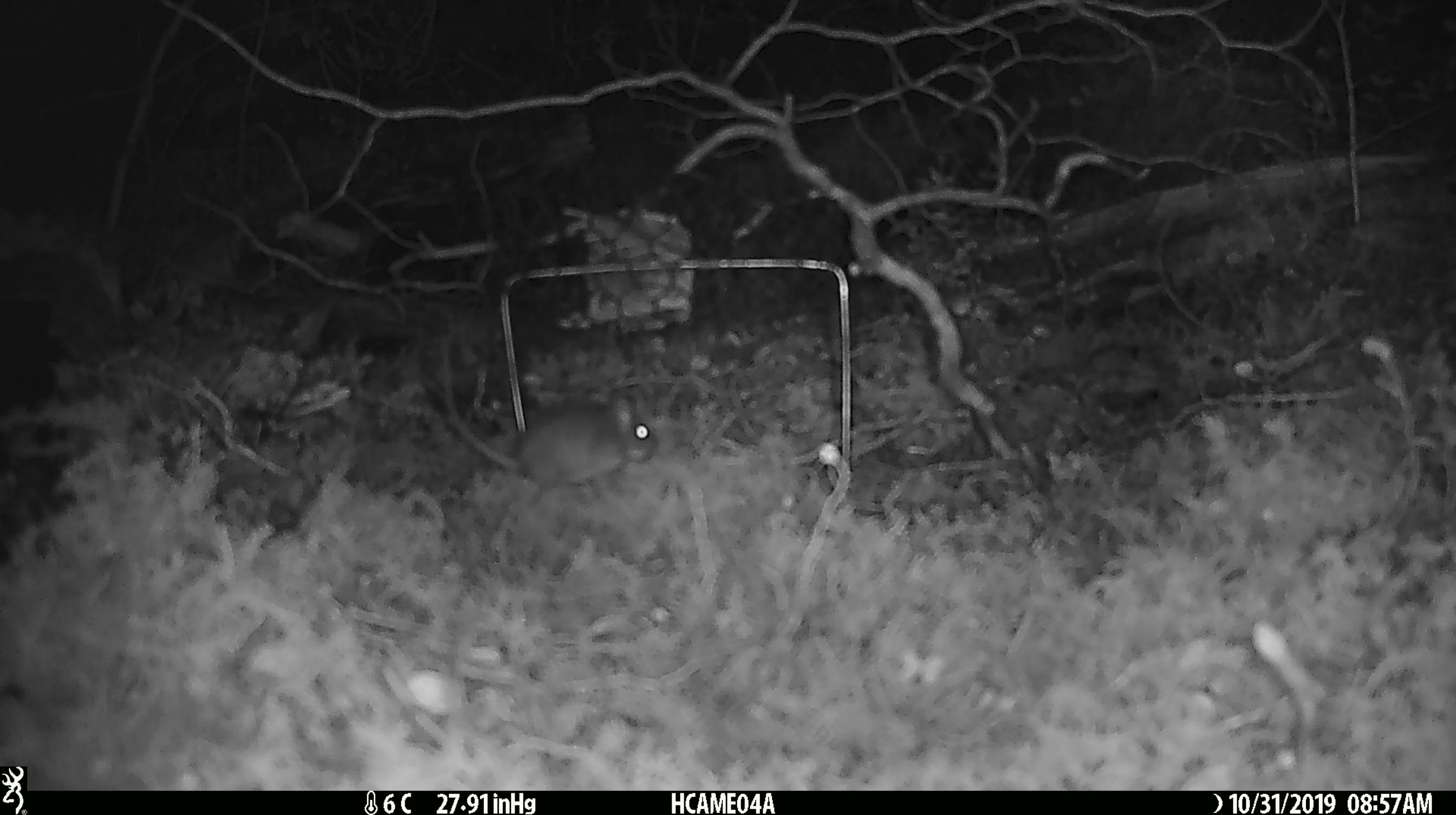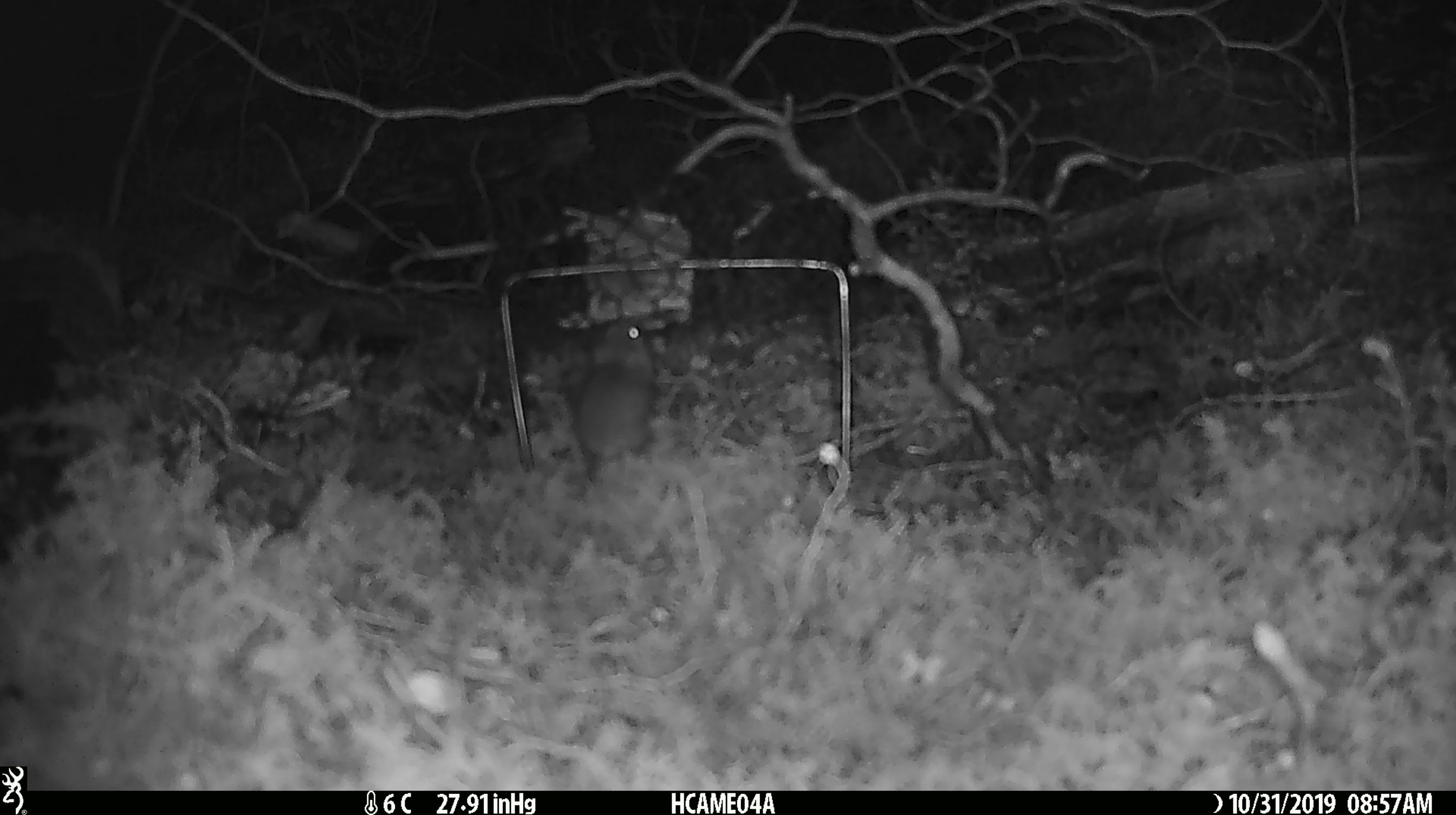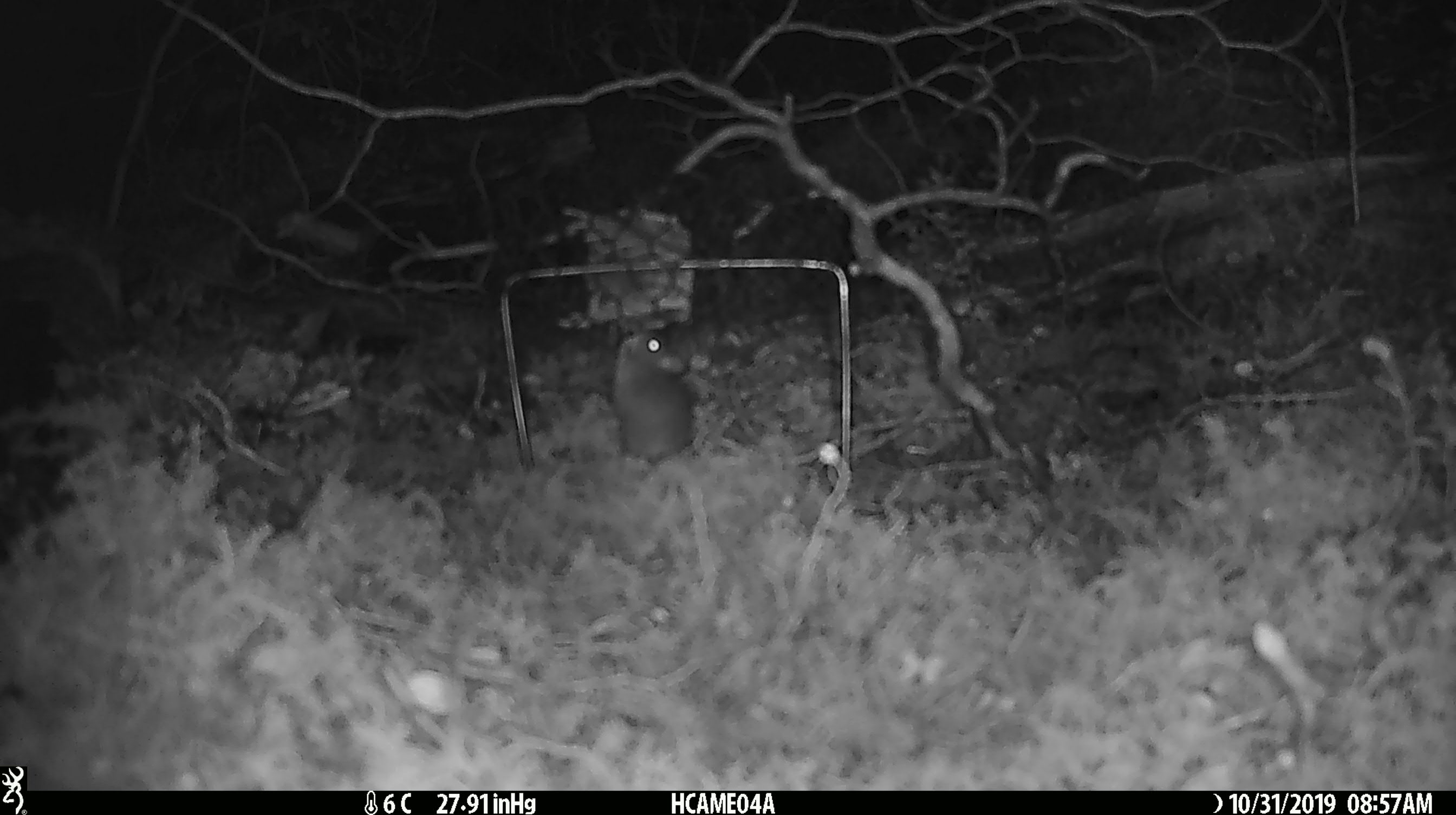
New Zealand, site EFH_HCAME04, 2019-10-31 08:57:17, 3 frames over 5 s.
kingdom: Animalia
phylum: Chordata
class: Mammalia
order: Rodentia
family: Muridae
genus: Mus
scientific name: Mus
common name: mouse